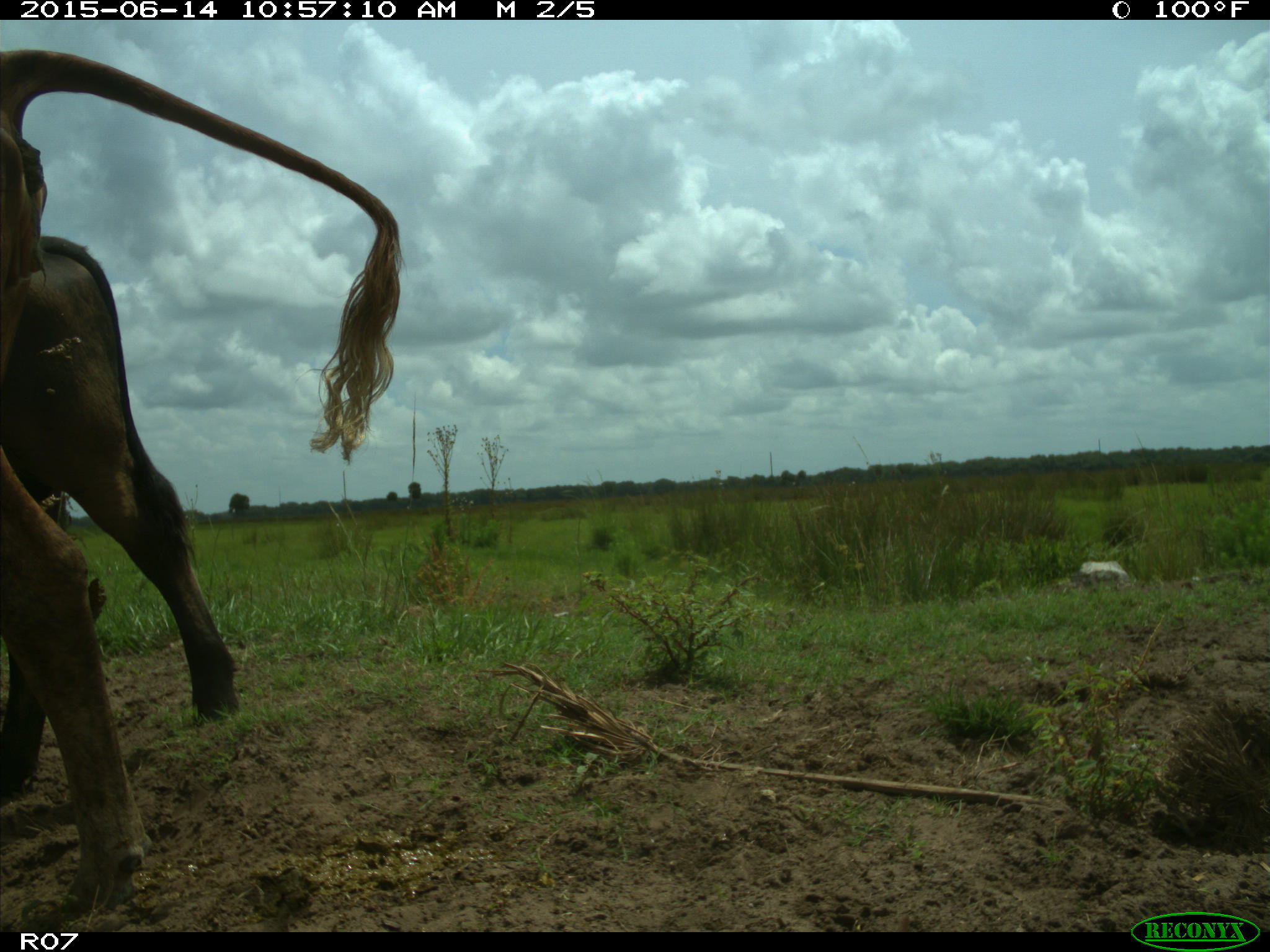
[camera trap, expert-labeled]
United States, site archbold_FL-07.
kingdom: Animalia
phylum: Chordata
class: Mammalia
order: Artiodactyla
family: Bovidae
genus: Bos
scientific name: Bos taurus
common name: domestic cow